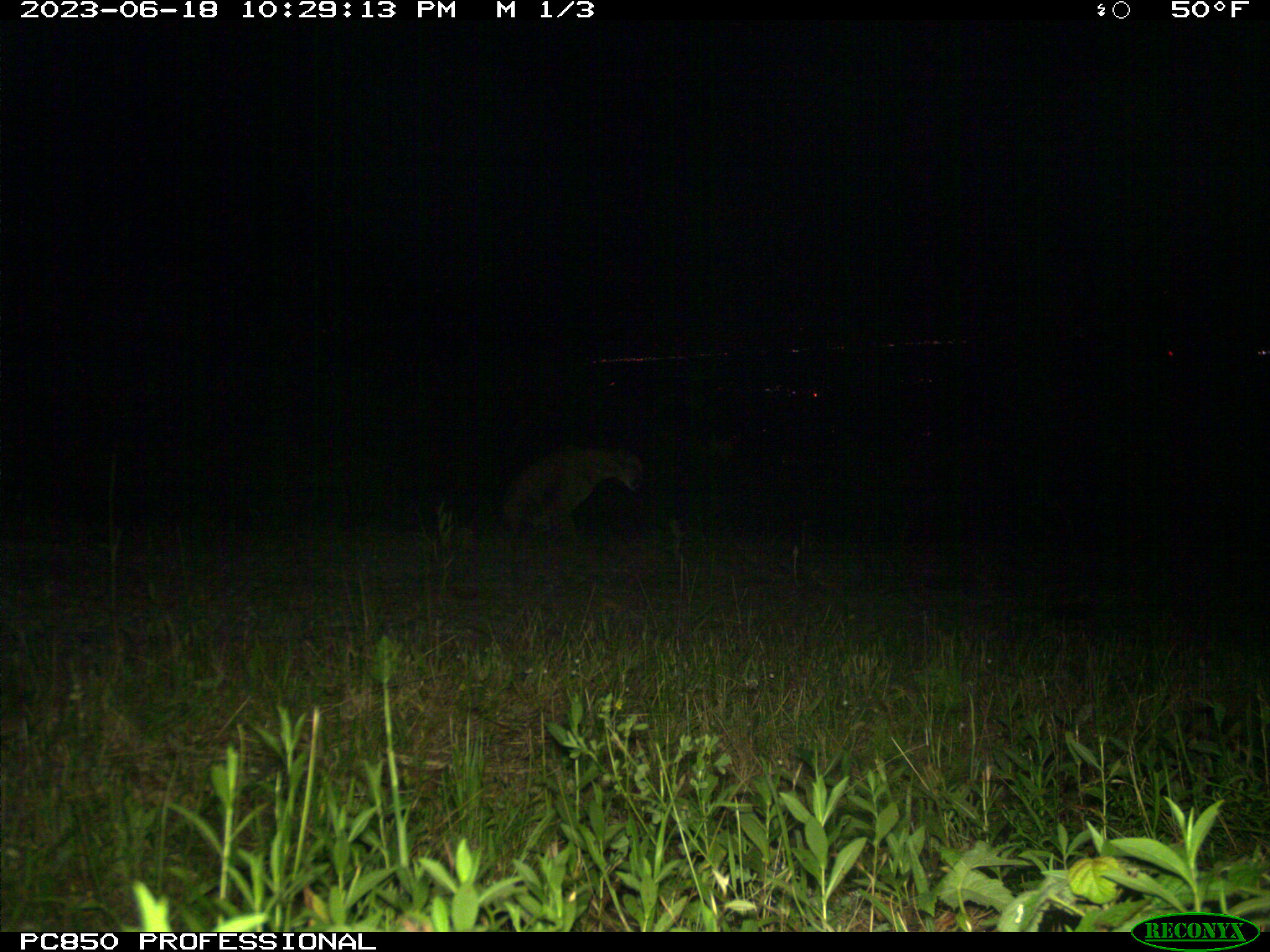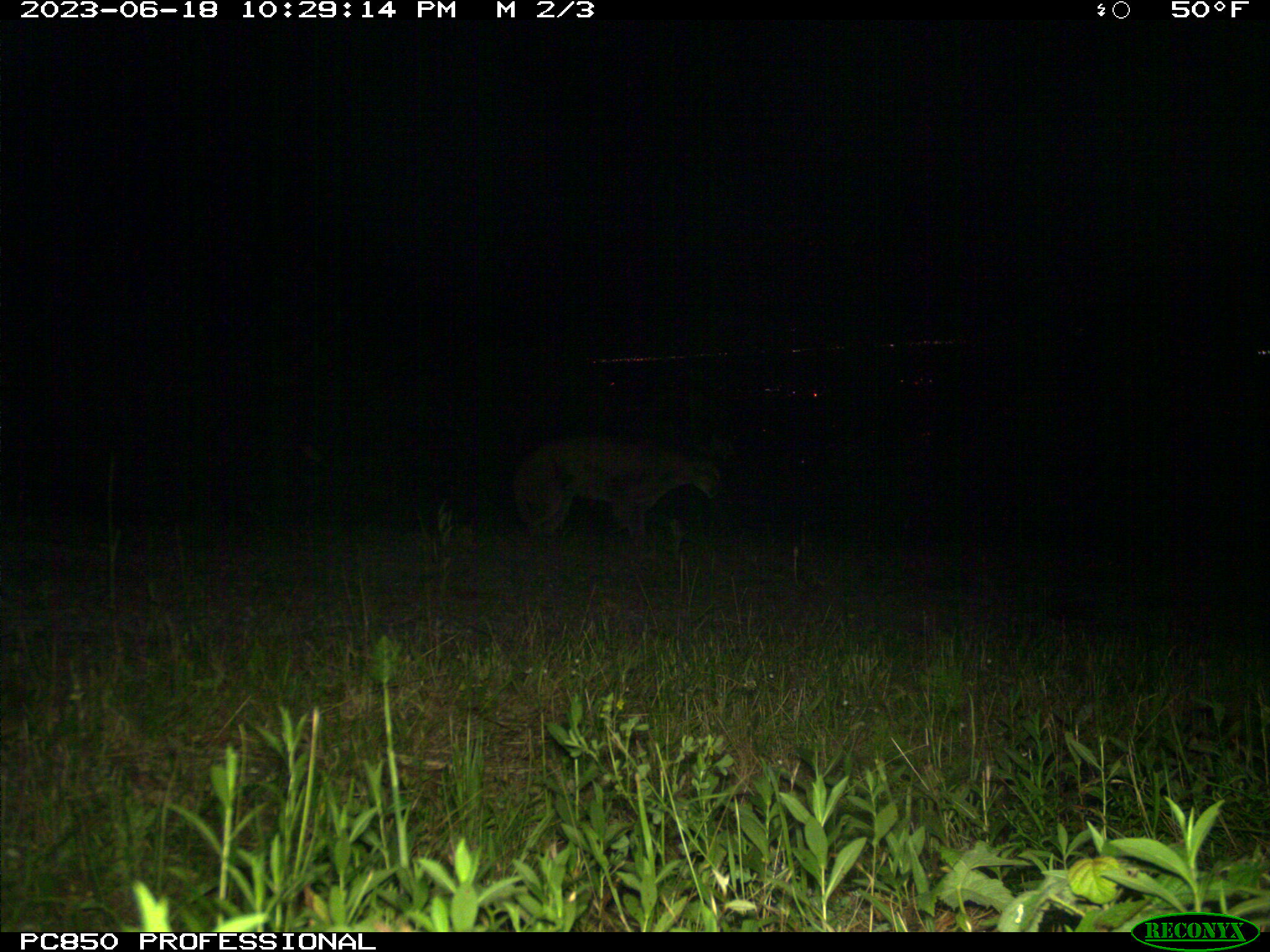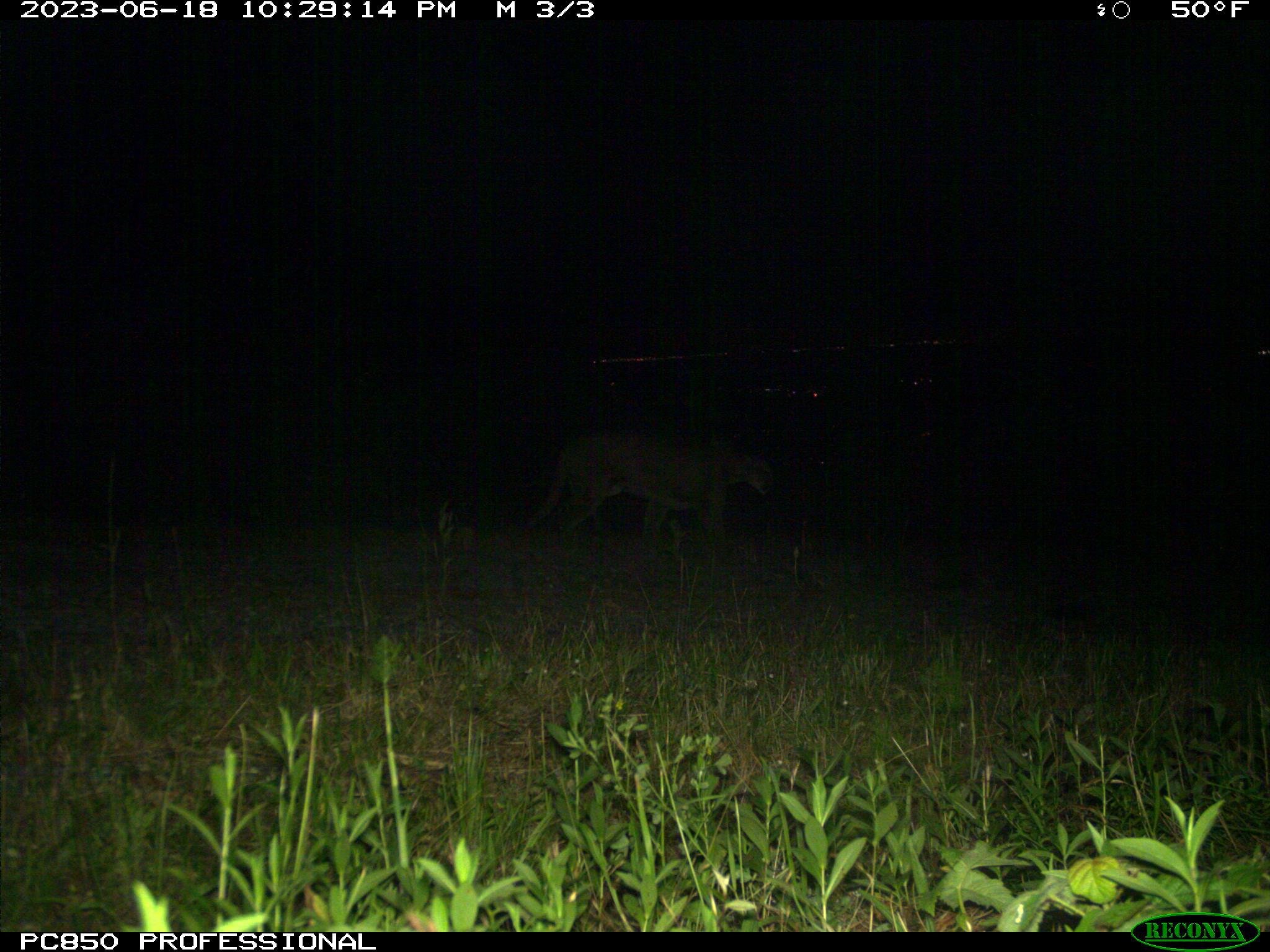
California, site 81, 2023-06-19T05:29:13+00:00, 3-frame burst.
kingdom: Animalia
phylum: Chordata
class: Mammalia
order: Carnivora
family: Felidae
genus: Puma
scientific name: Puma concolor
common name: puma